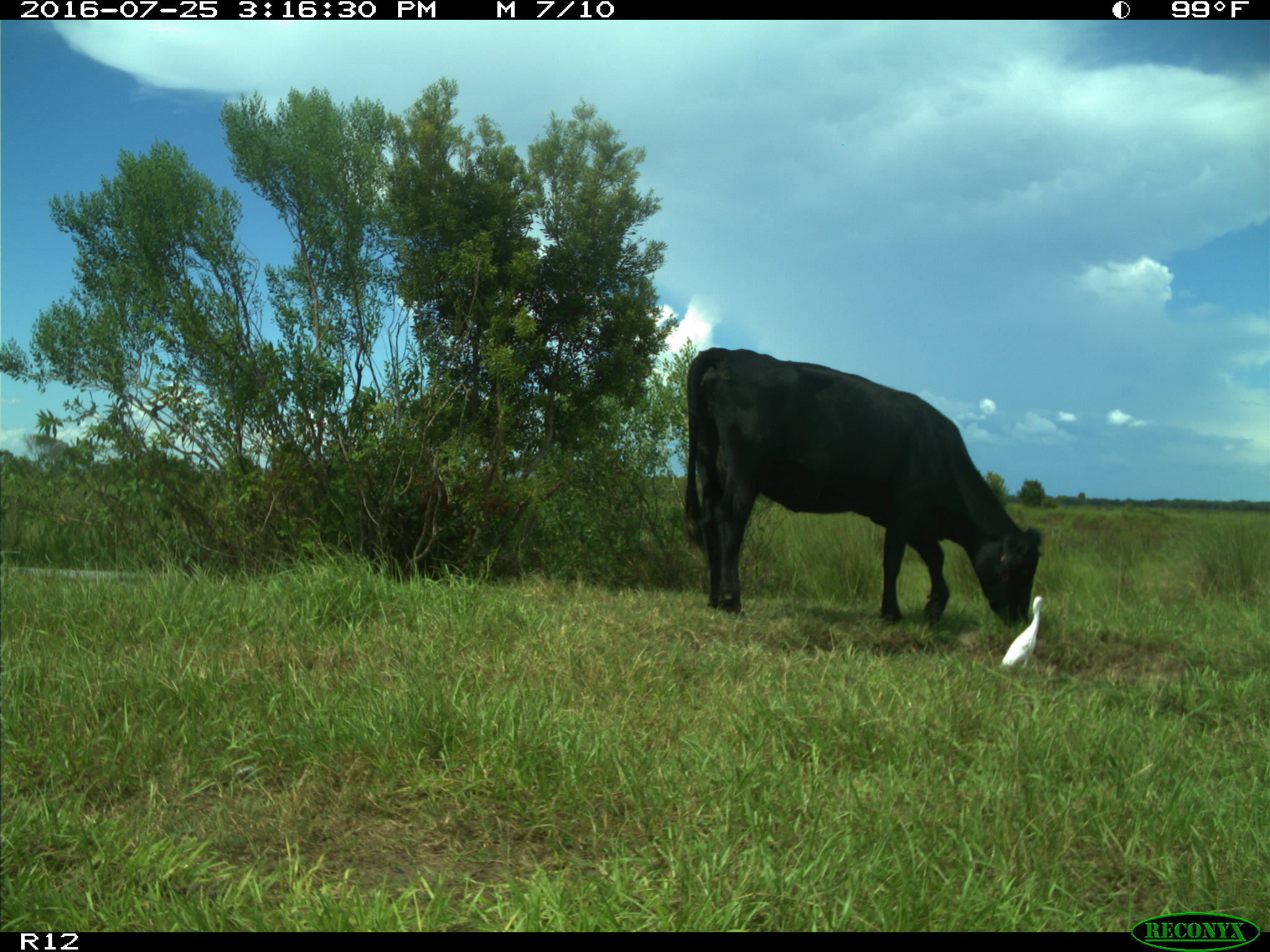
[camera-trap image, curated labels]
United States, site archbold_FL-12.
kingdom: Animalia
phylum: Chordata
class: Mammalia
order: Artiodactyla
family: Bovidae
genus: Bos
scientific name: Bos taurus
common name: domestic cow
Bos taurus (domestic cow).